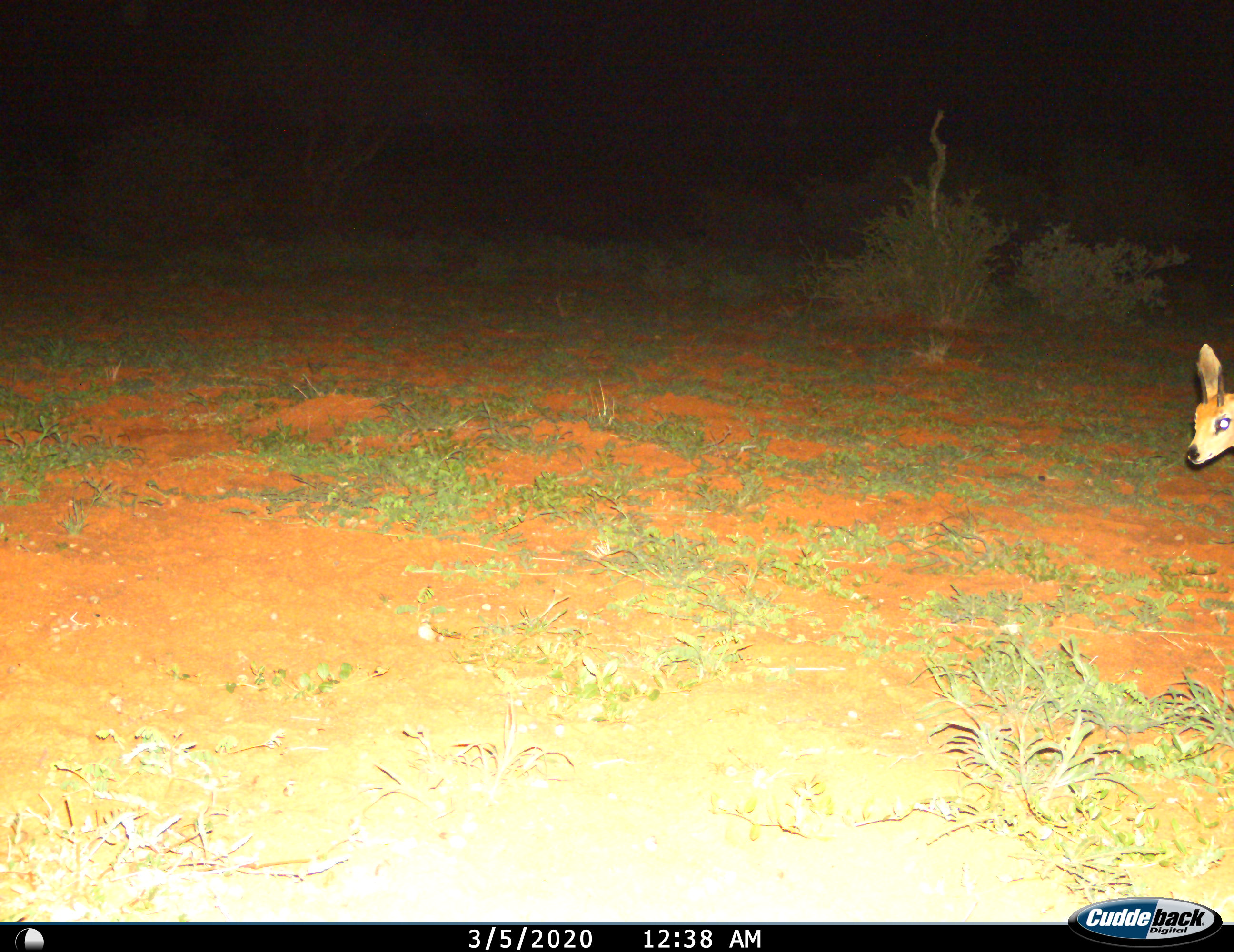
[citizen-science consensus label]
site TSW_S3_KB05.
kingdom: Animalia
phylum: Chordata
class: Mammalia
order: Artiodactyla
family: Bovidae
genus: Raphicerus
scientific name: Raphicerus campestris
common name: steenbok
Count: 1.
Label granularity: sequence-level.